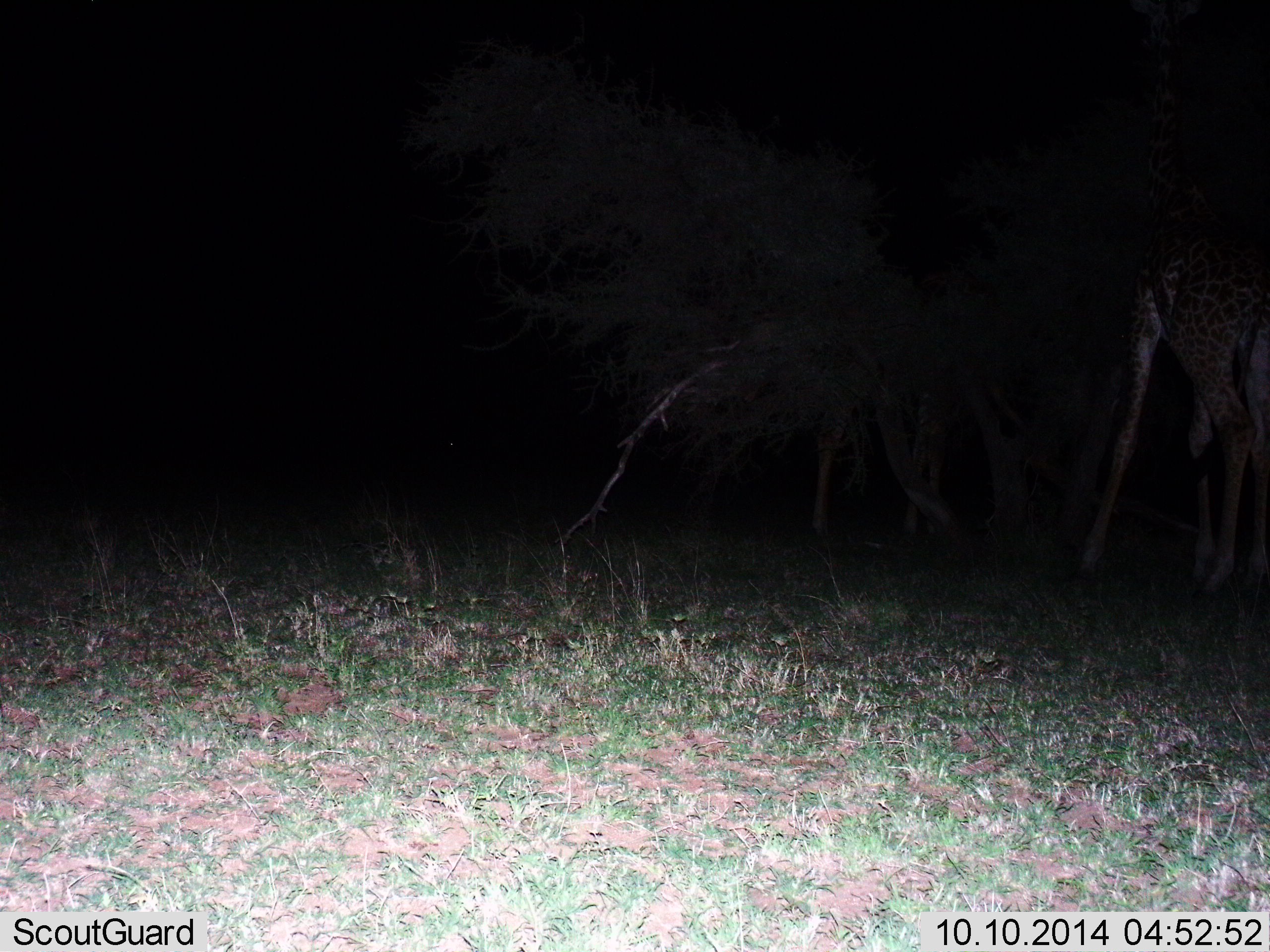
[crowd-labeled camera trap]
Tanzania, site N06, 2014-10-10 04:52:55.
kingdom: Animalia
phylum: Chordata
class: Mammalia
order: Artiodactyla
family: Giraffidae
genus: Giraffa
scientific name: Giraffa camelopardalis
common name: giraffe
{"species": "giraffe (Giraffa camelopardalis)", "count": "1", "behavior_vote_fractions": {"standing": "40%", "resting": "0%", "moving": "20%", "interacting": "0%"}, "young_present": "0%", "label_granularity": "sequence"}